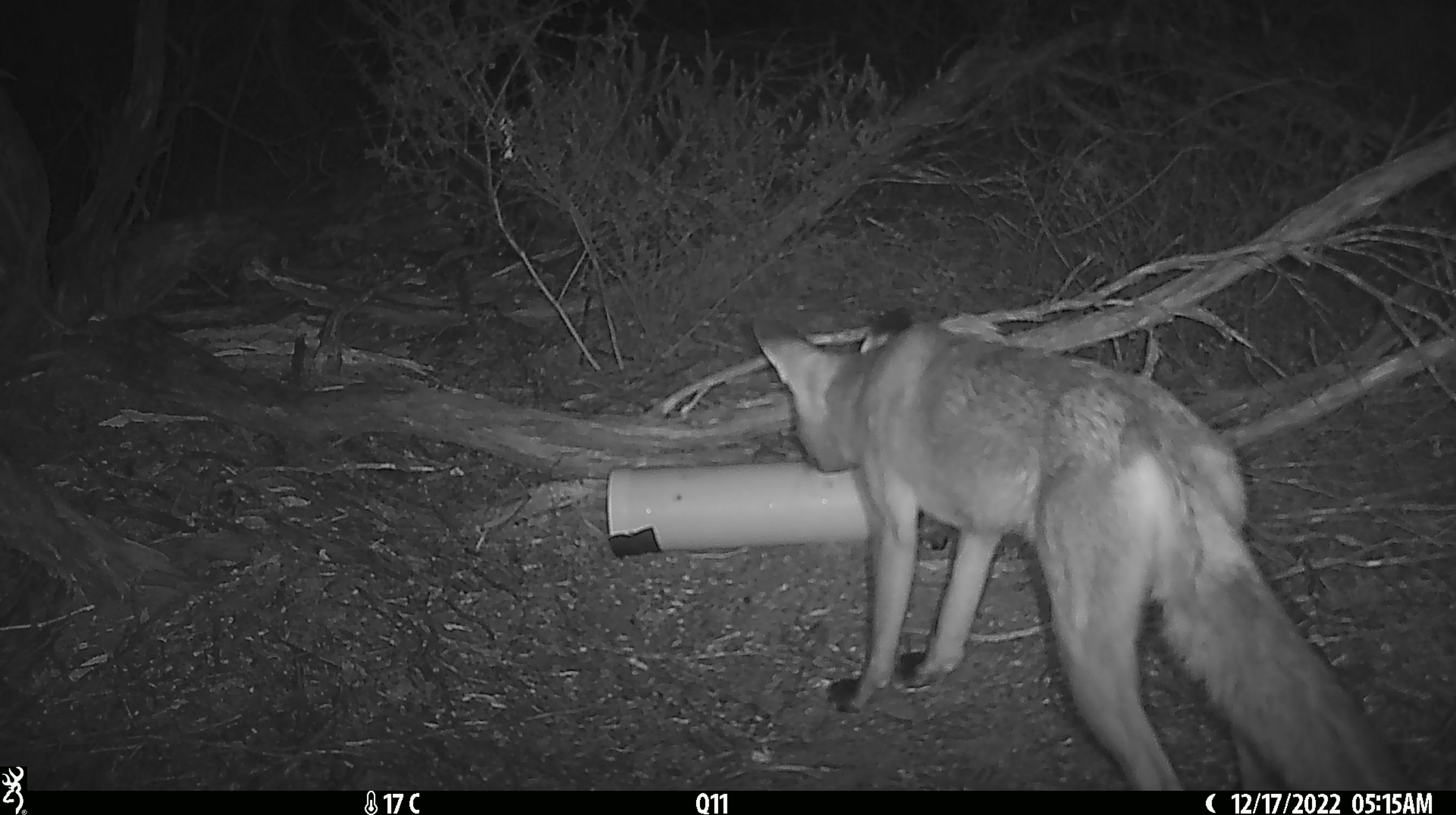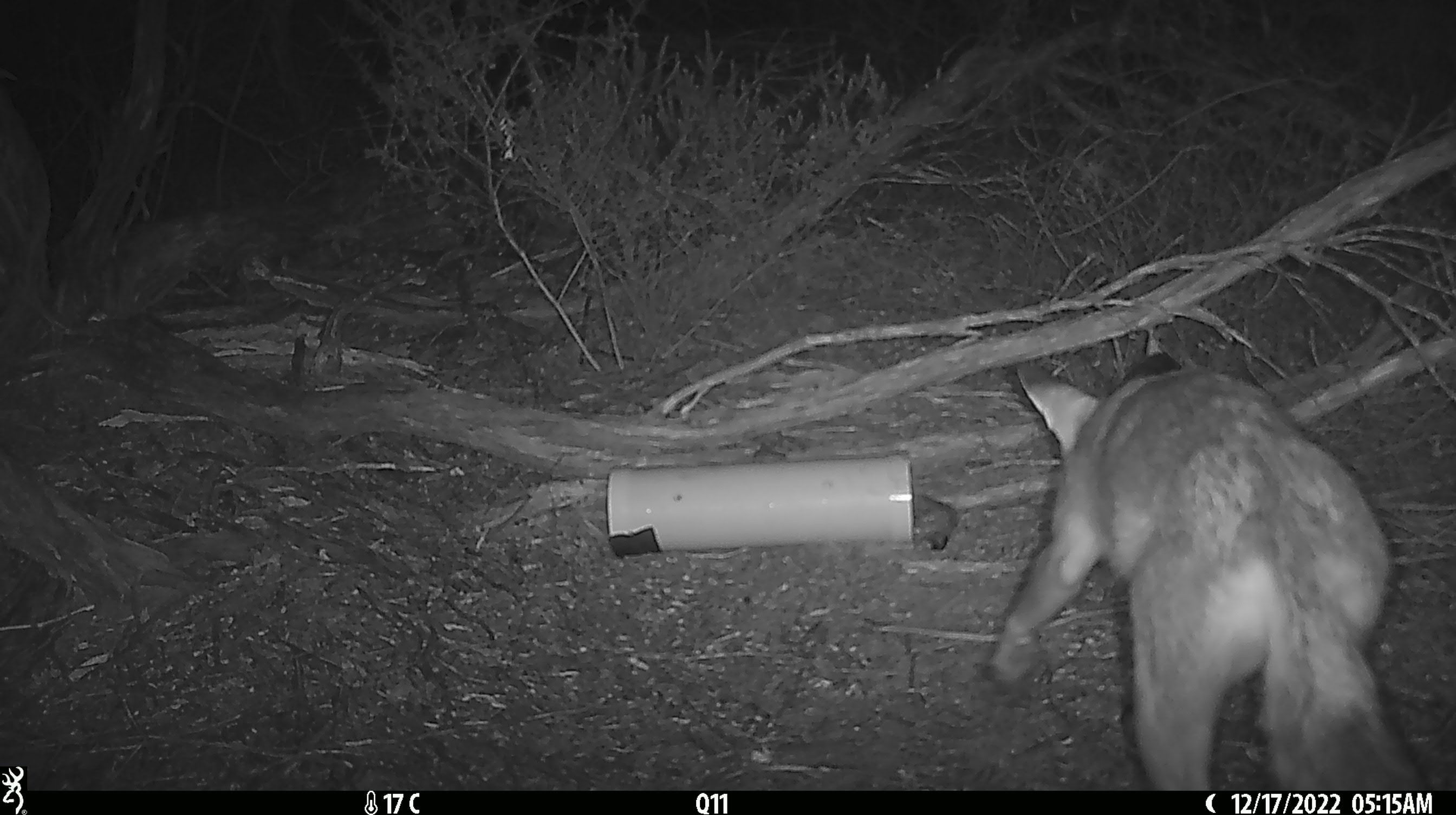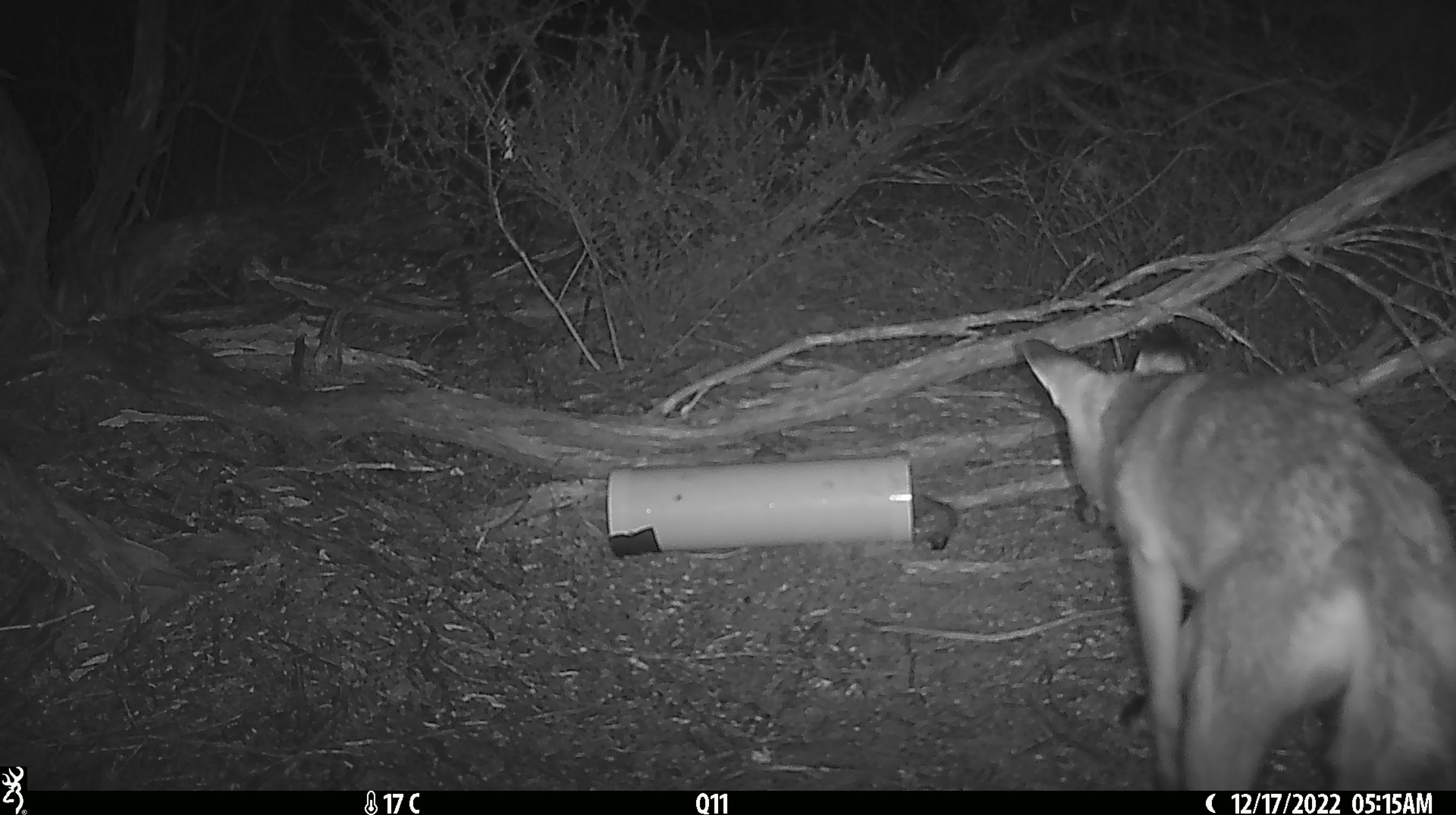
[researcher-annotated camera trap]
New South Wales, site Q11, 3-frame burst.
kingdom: Animalia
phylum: Chordata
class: Mammalia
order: Carnivora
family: Canidae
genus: Vulpes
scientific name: Vulpes vulpes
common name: red fox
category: fox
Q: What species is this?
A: Fox (red fox) (Vulpes vulpes).